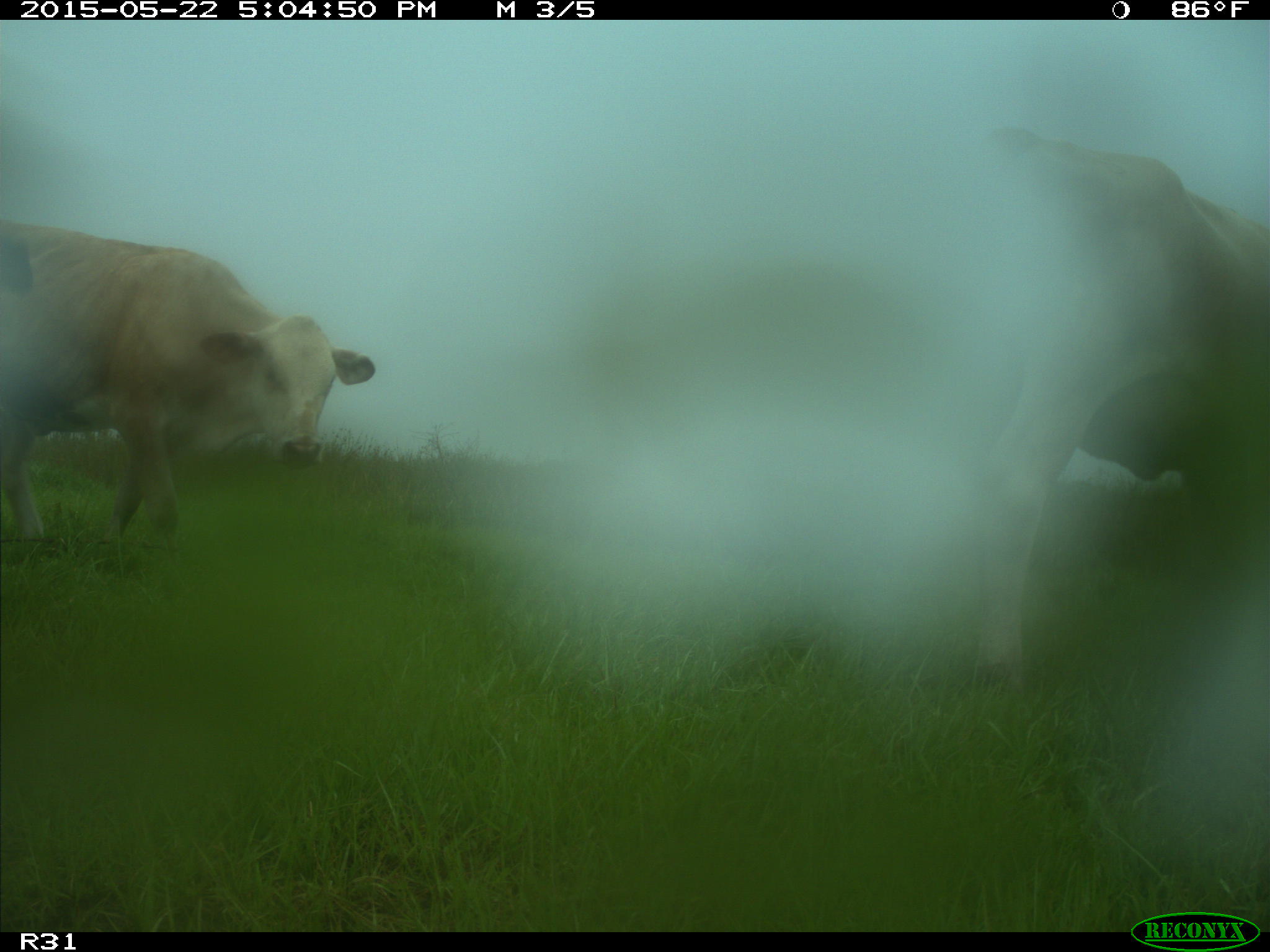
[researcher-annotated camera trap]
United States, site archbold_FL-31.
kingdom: Animalia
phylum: Chordata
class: Mammalia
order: Artiodactyla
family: Bovidae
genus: Bos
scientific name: Bos taurus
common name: domestic cow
Bos taurus (domestic cow).